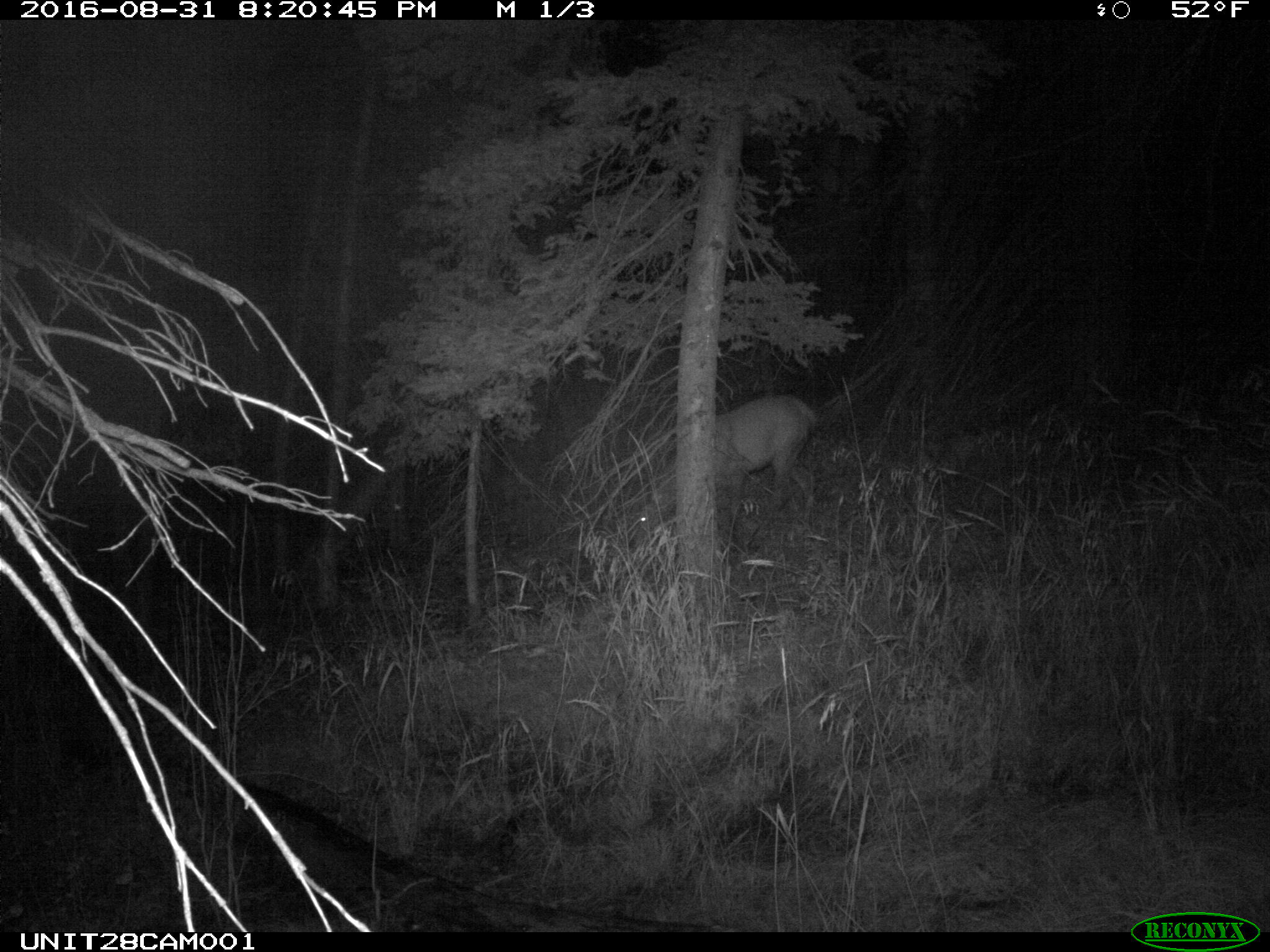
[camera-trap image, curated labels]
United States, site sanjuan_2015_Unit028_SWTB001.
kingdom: Animalia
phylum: Chordata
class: Mammalia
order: Artiodactyla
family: Cervidae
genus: Cervus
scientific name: Cervus elaphus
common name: red deer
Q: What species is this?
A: Cervus elaphus (red deer).